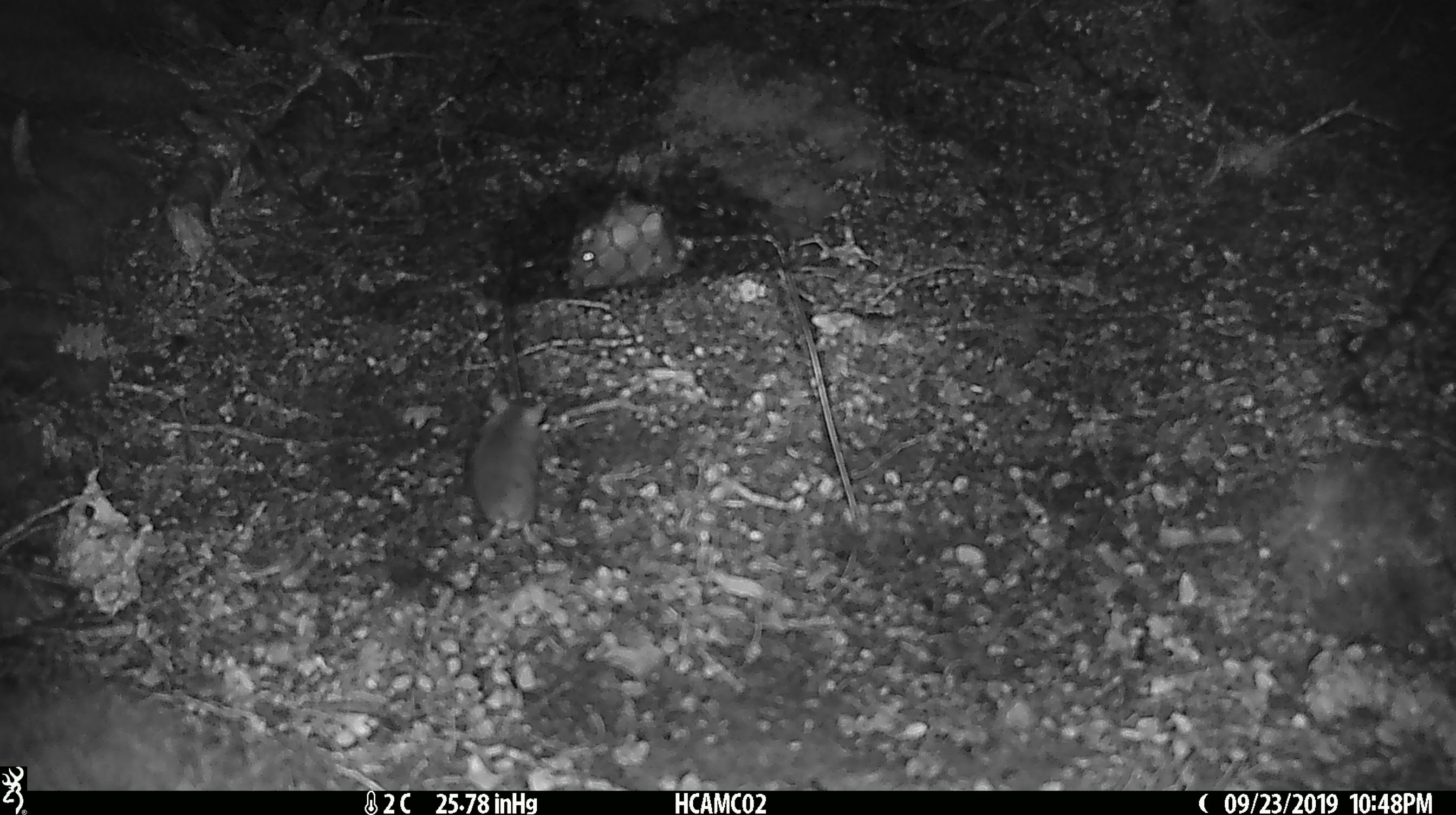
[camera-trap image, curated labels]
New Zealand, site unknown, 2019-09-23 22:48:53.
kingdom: Animalia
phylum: Chordata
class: Mammalia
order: Rodentia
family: Muridae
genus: Mus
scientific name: Mus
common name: mouse